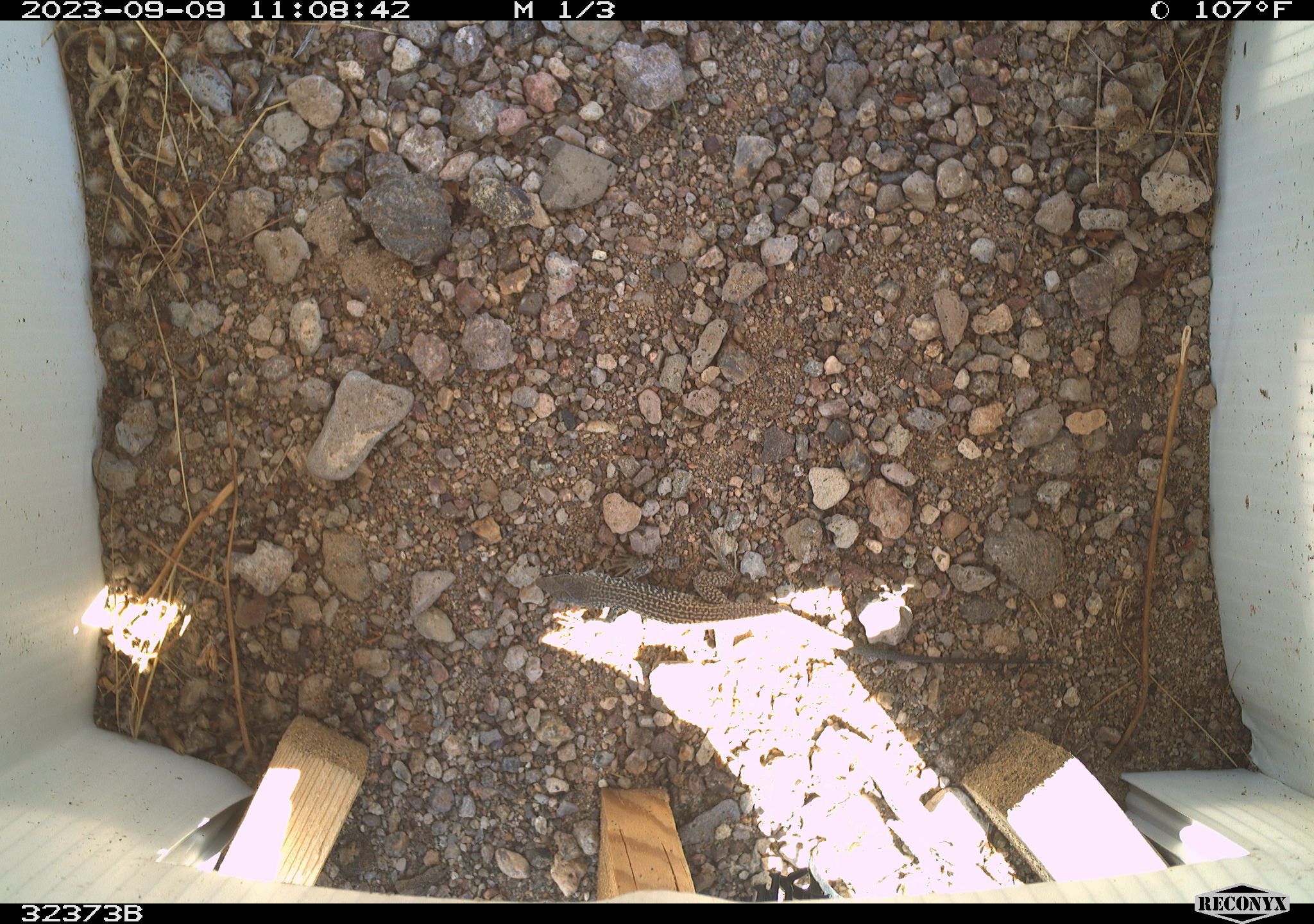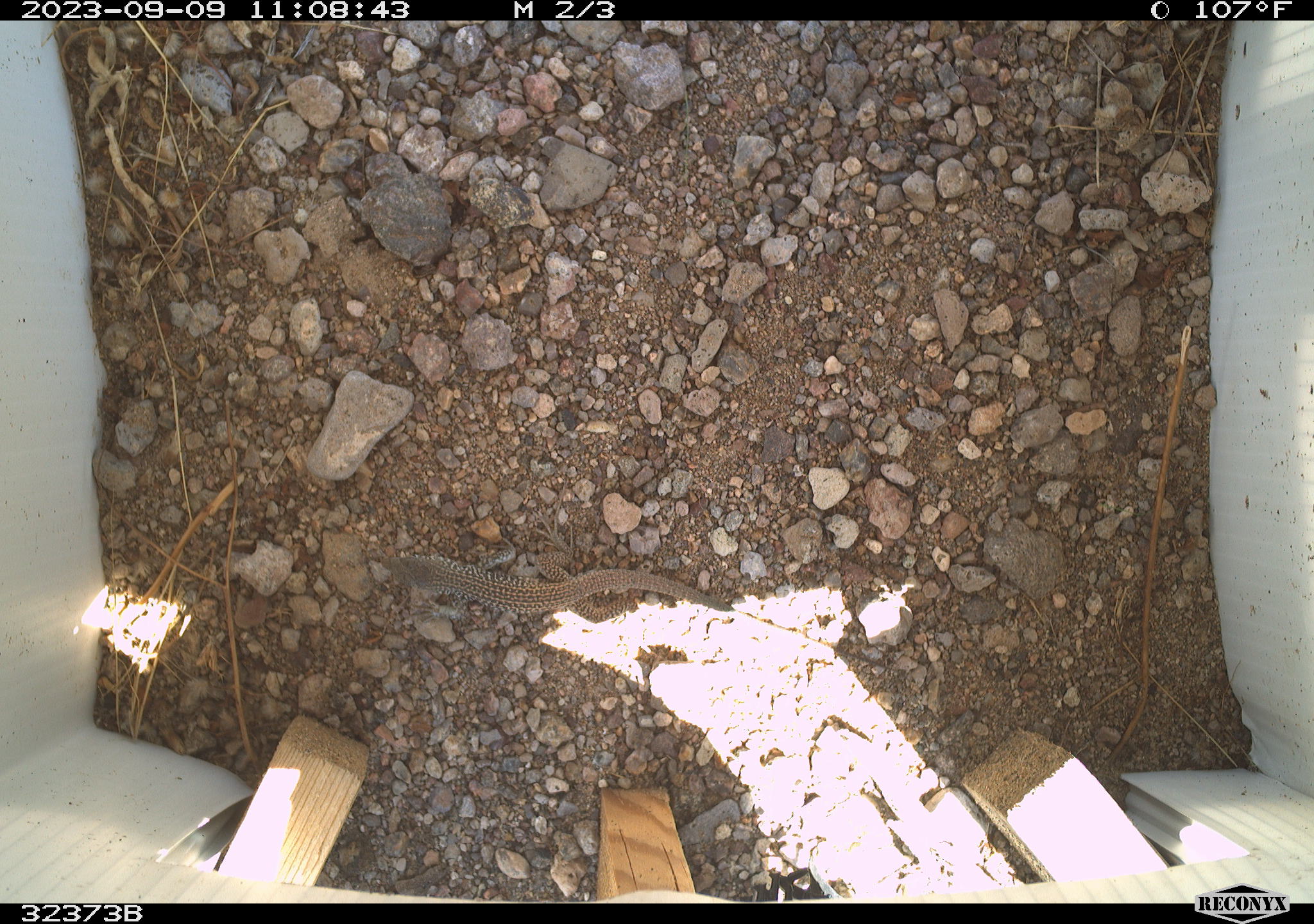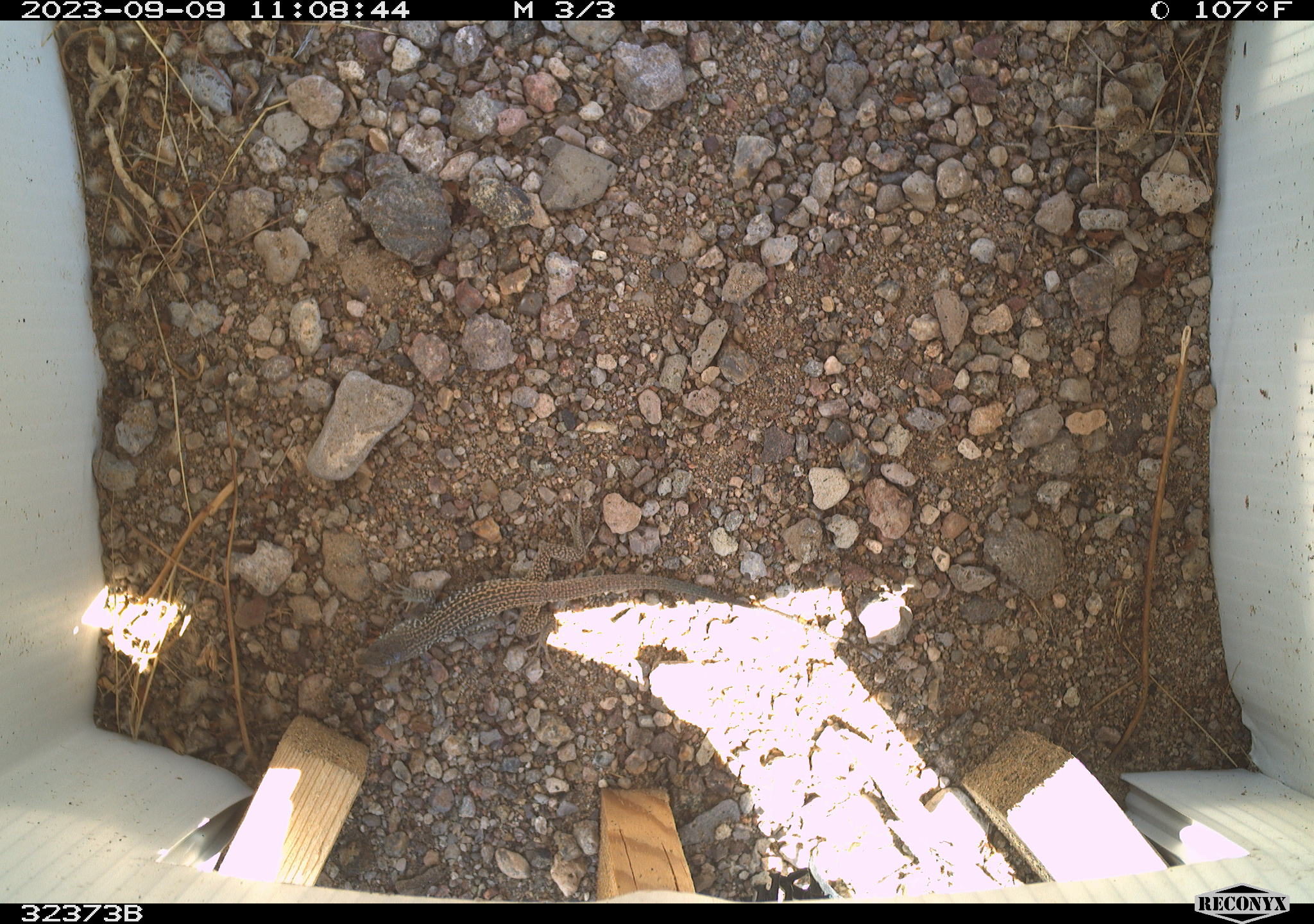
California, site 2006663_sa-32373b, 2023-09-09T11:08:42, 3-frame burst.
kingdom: Animalia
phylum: Chordata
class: Reptilia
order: Squamata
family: Teiidae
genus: Aspidoscelis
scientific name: Aspidoscelis tigris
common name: western whiptail